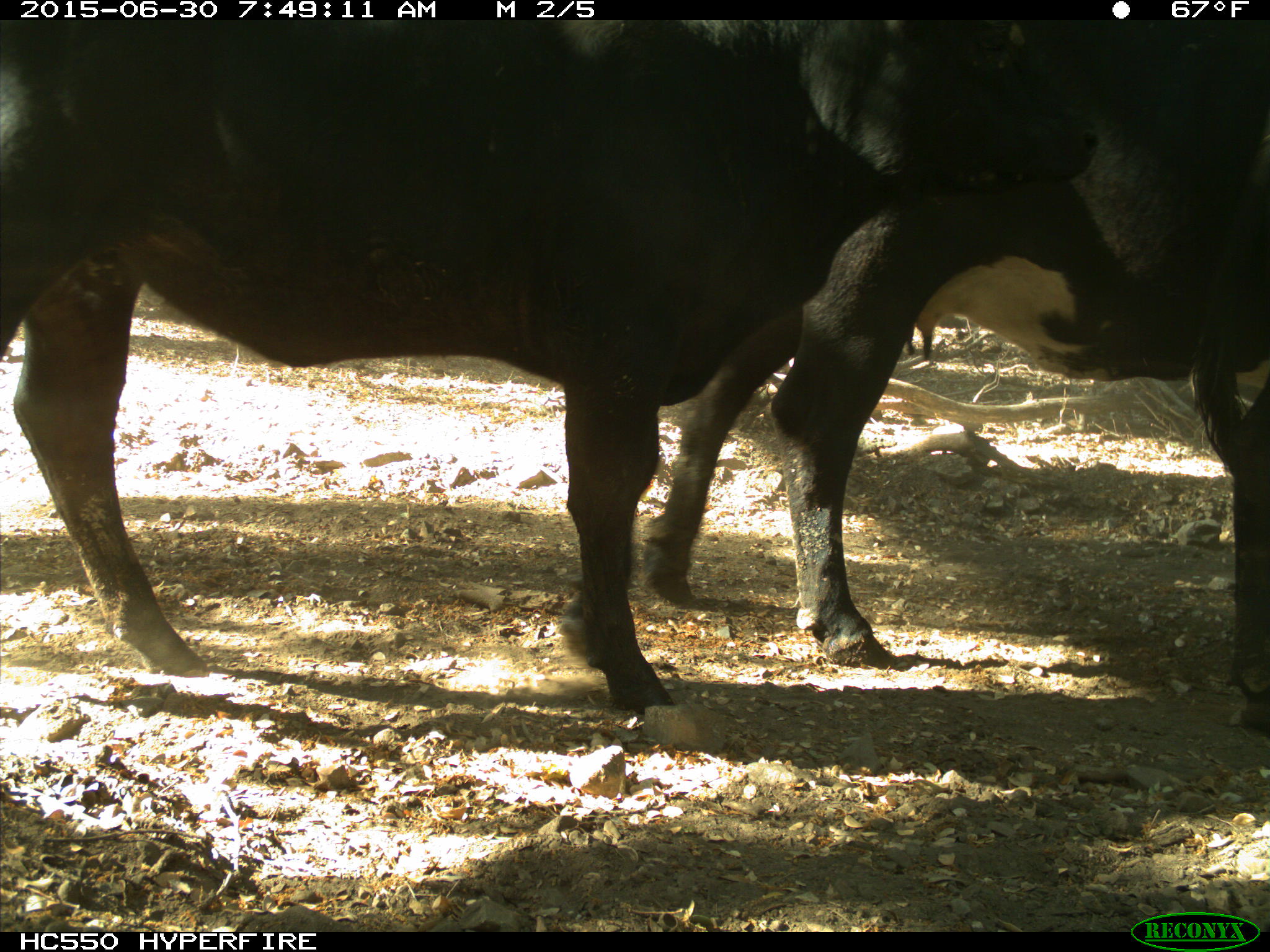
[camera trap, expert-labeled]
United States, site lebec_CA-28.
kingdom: Animalia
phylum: Chordata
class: Mammalia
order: Artiodactyla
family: Bovidae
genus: Bos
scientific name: Bos taurus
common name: domestic cow